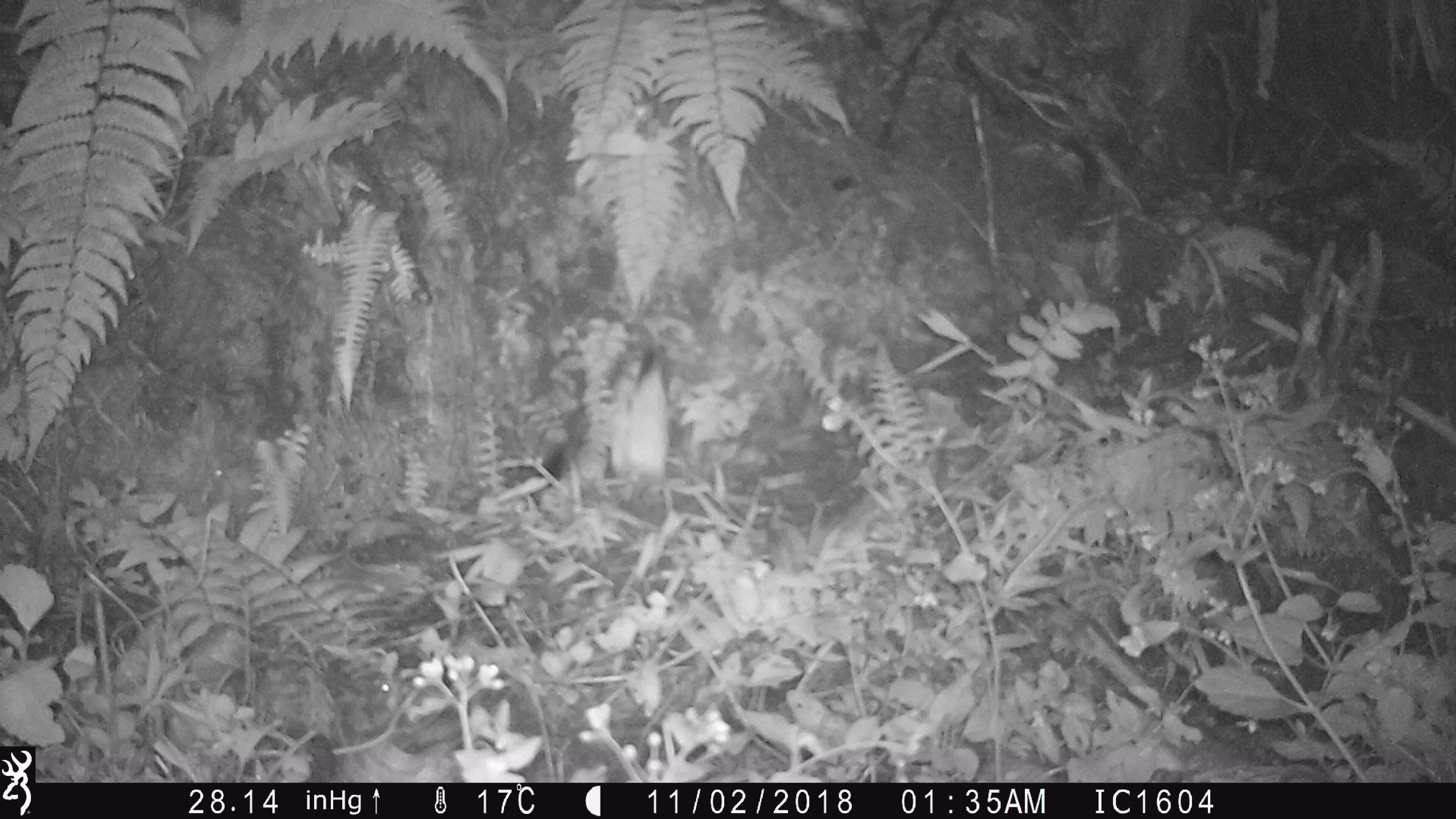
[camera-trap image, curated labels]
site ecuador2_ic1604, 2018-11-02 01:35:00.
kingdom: Animalia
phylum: Chordata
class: Aves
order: Procellariiformes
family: Procellariidae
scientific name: Procellariidae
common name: petrel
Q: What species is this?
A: Petrel (Procellariidae).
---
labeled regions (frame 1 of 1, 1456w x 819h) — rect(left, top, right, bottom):
petrel: rect(550, 341, 683, 490)